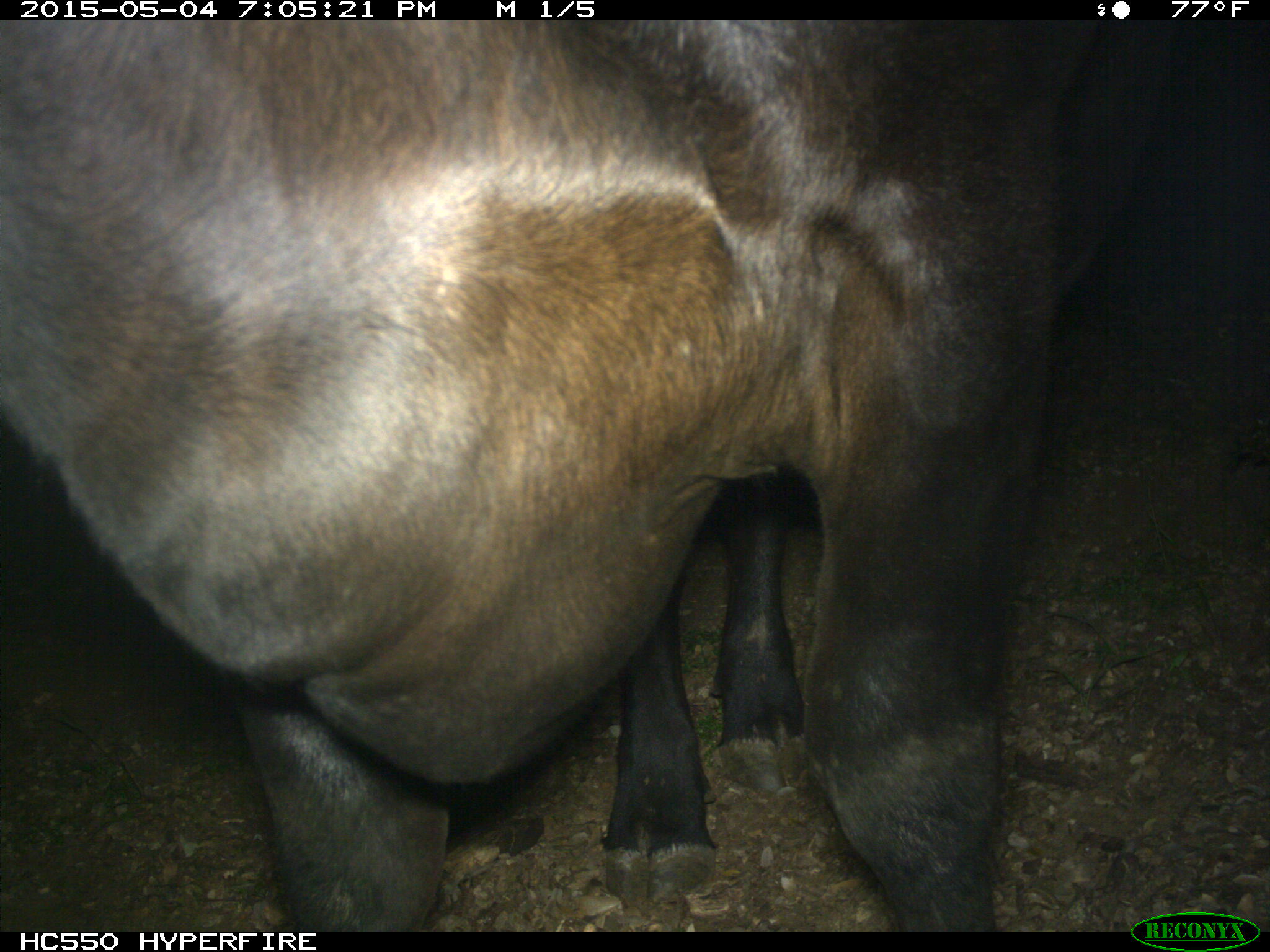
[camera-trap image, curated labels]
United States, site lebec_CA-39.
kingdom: Animalia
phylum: Chordata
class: Mammalia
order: Artiodactyla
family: Bovidae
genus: Bos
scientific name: Bos taurus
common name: domestic cow